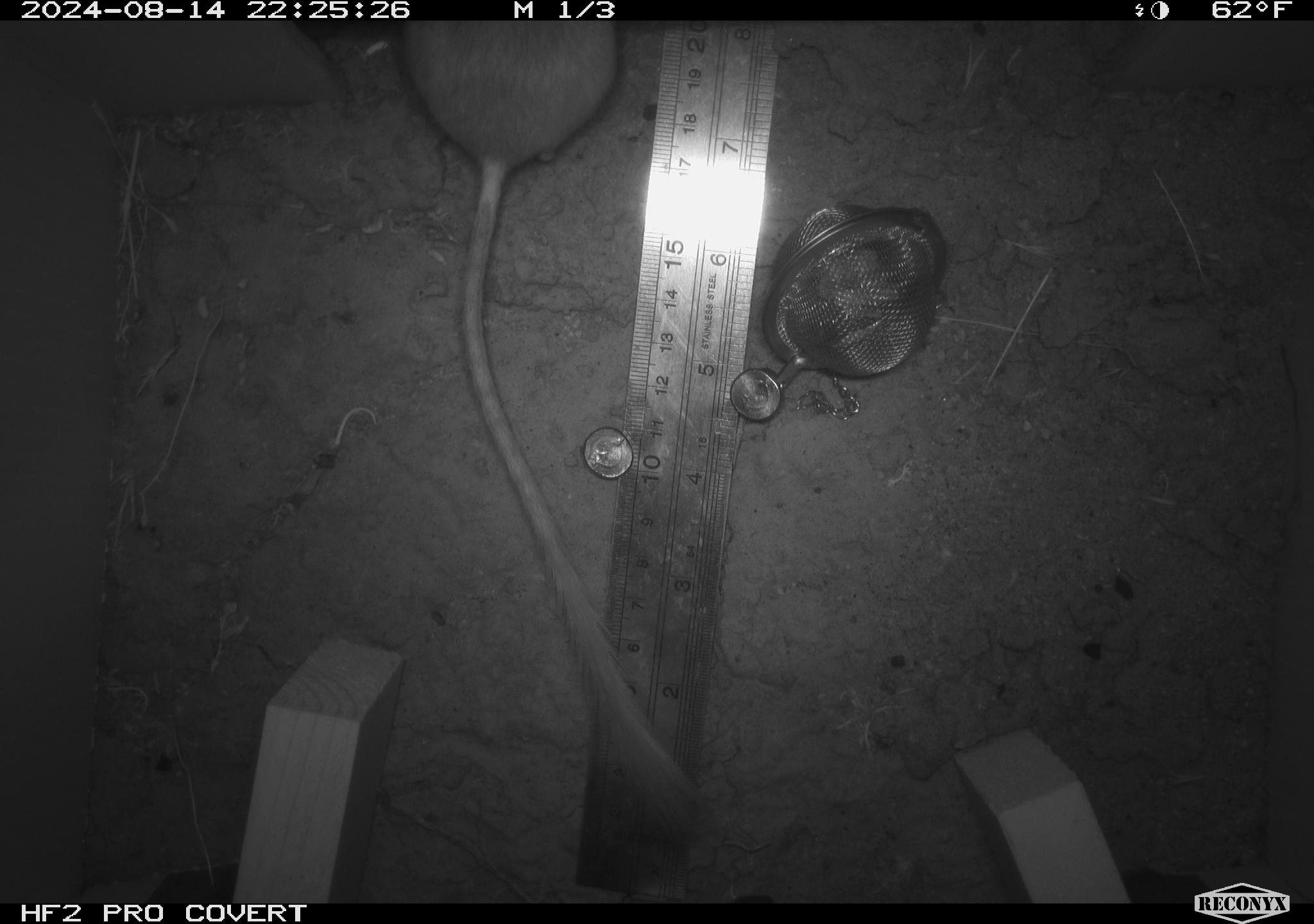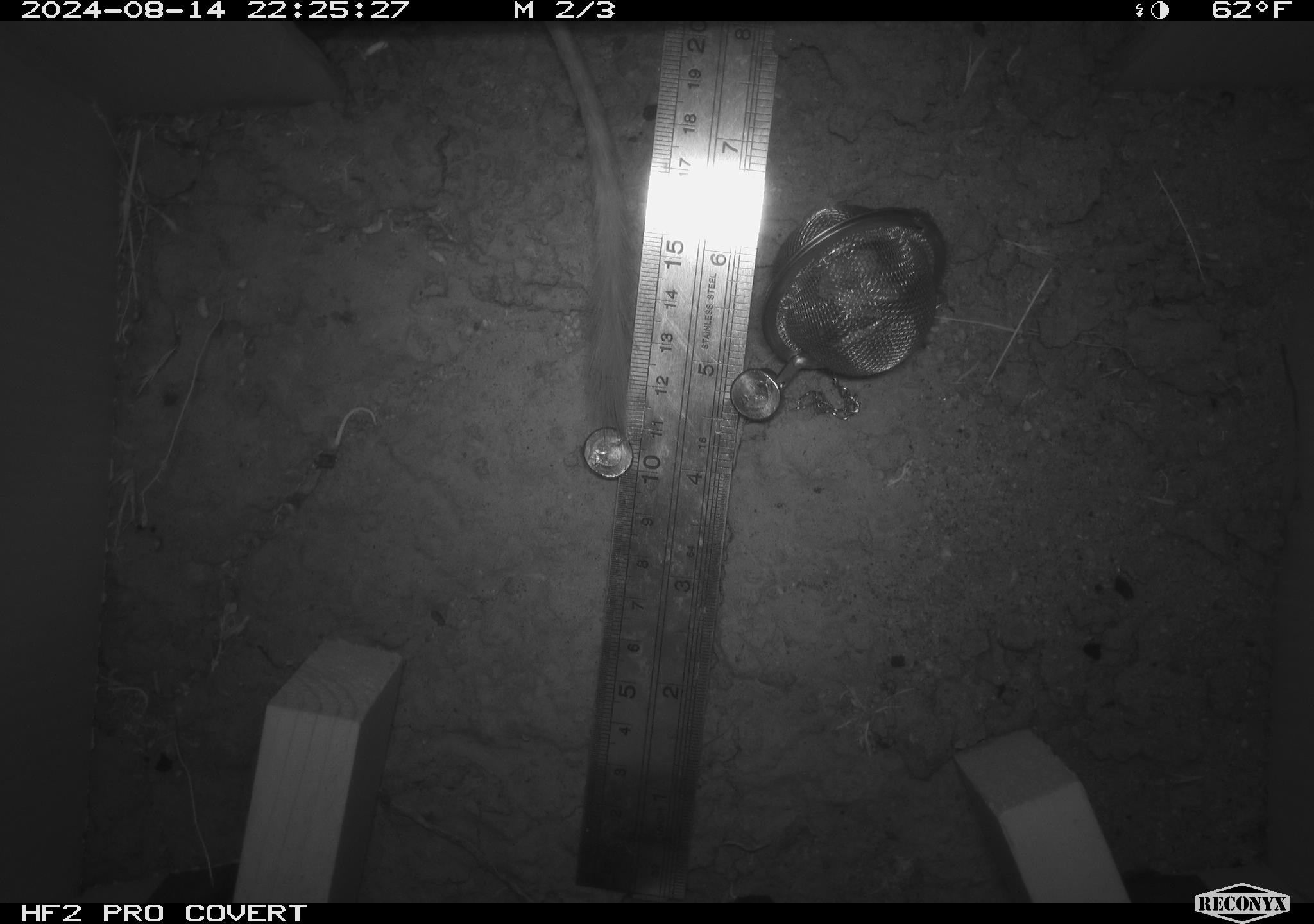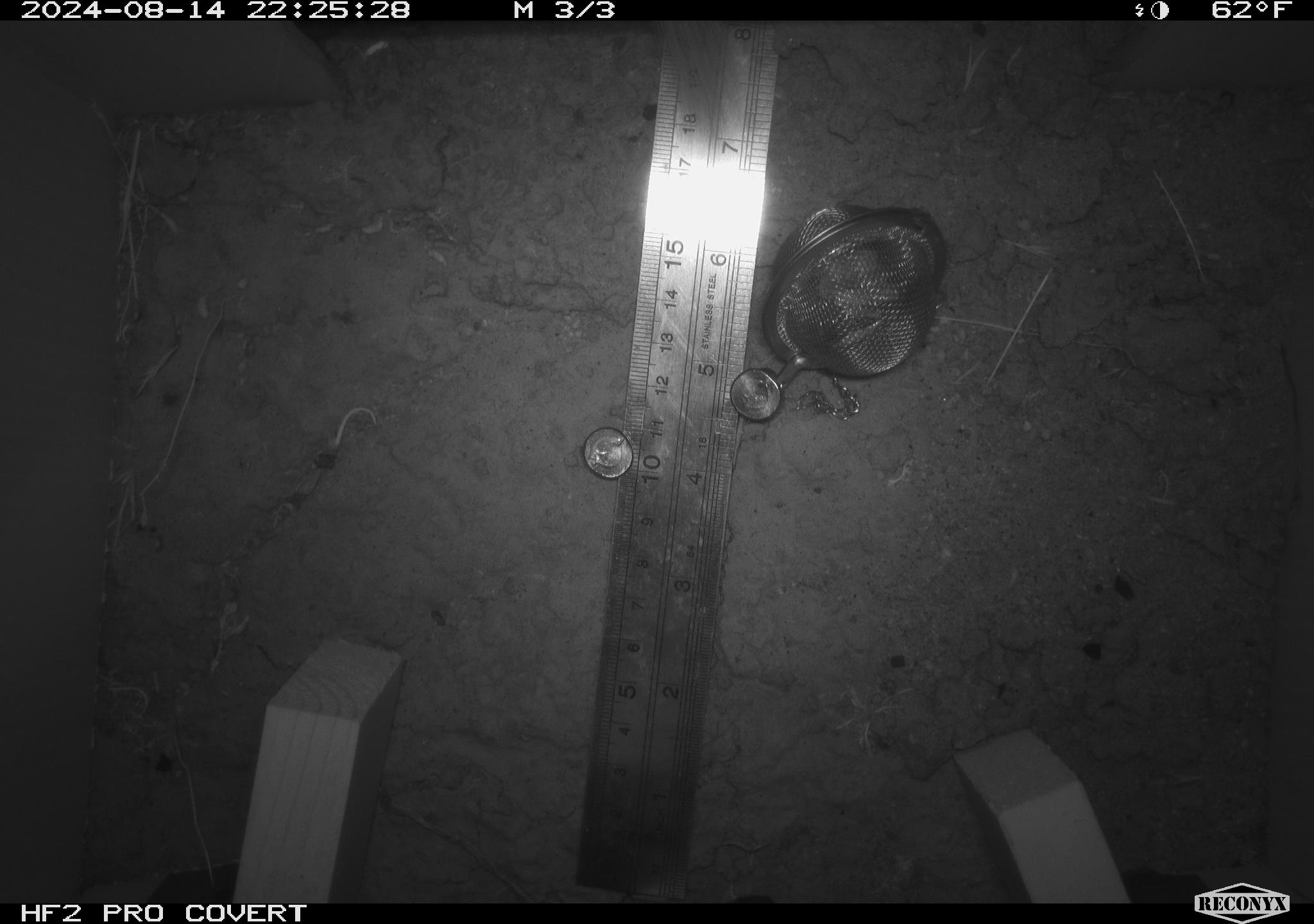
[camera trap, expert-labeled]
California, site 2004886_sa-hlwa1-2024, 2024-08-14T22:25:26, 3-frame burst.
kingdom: Animalia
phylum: Chordata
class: Mammalia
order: Rodentia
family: Heteromyidae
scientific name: Heteromyidae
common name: kangaroo rats and pocket mice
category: heteromyidae family